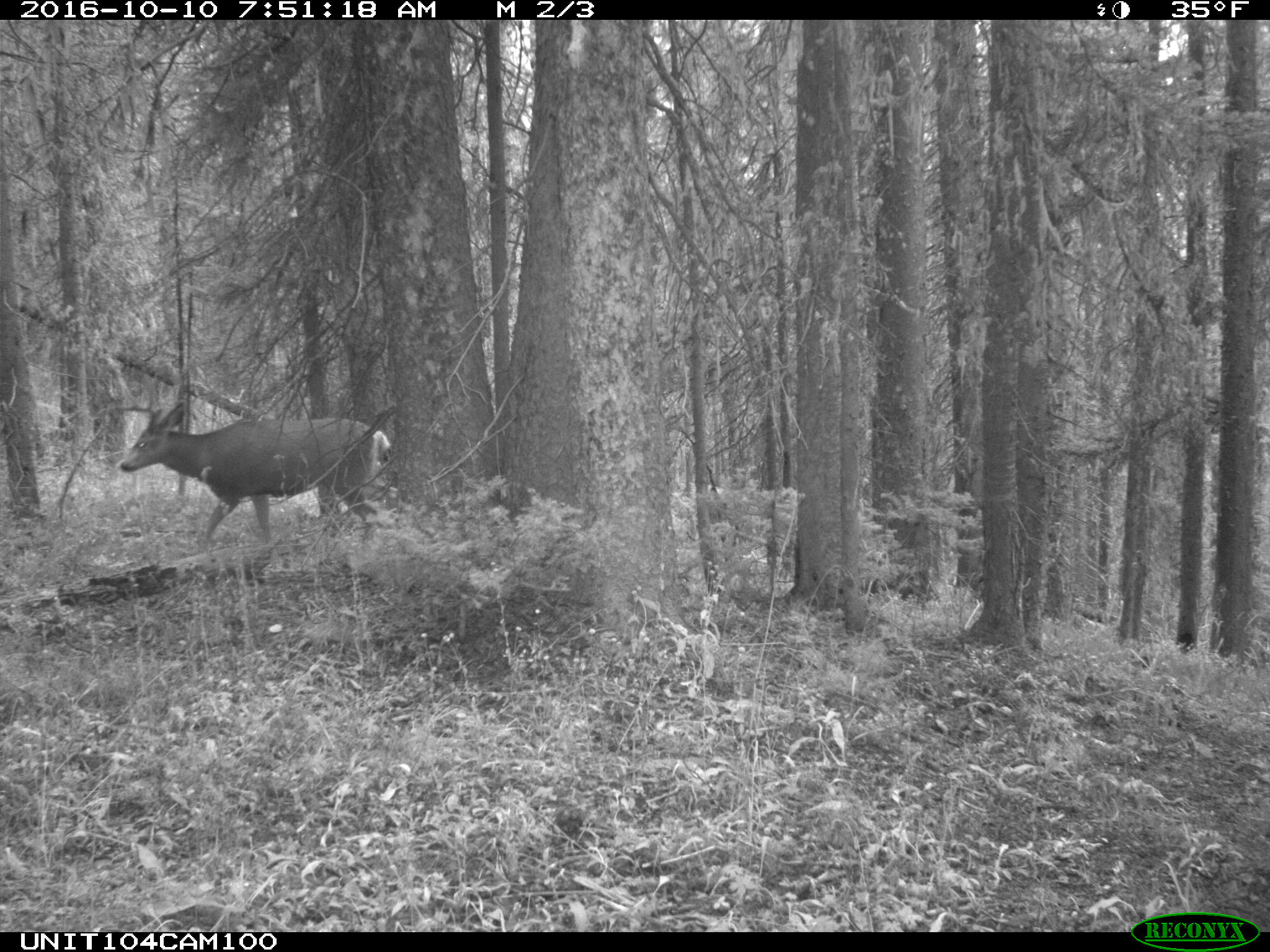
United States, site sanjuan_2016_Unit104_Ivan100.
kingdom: Animalia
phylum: Chordata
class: Mammalia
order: Artiodactyla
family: Cervidae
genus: Odocoileus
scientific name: Odocoileus hemionus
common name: mule deer